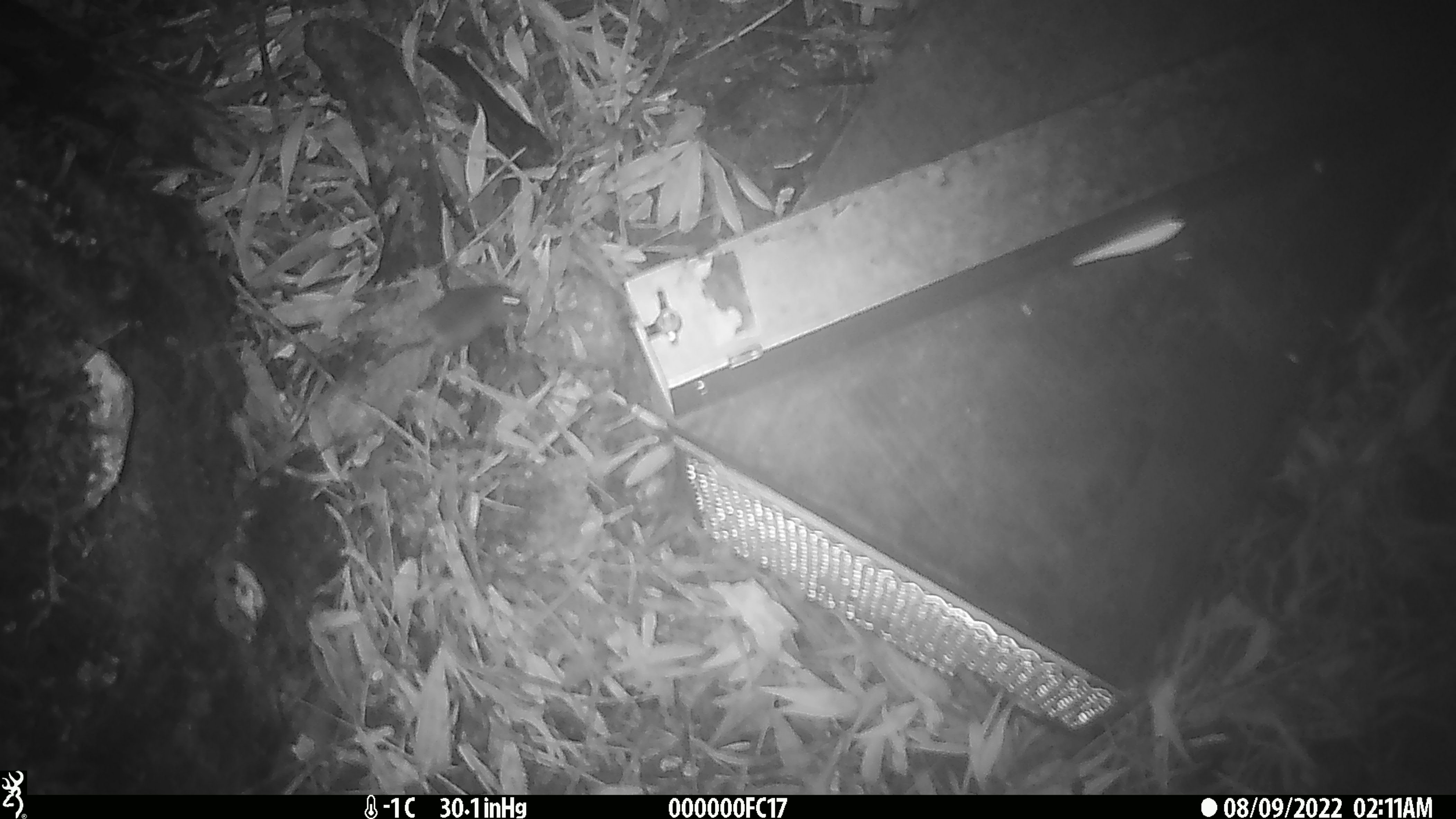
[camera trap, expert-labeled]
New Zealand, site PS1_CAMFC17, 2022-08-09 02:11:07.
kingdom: Animalia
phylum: Chordata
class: Mammalia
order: Rodentia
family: Muridae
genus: Mus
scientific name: Mus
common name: mouse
Mouse (Mus).